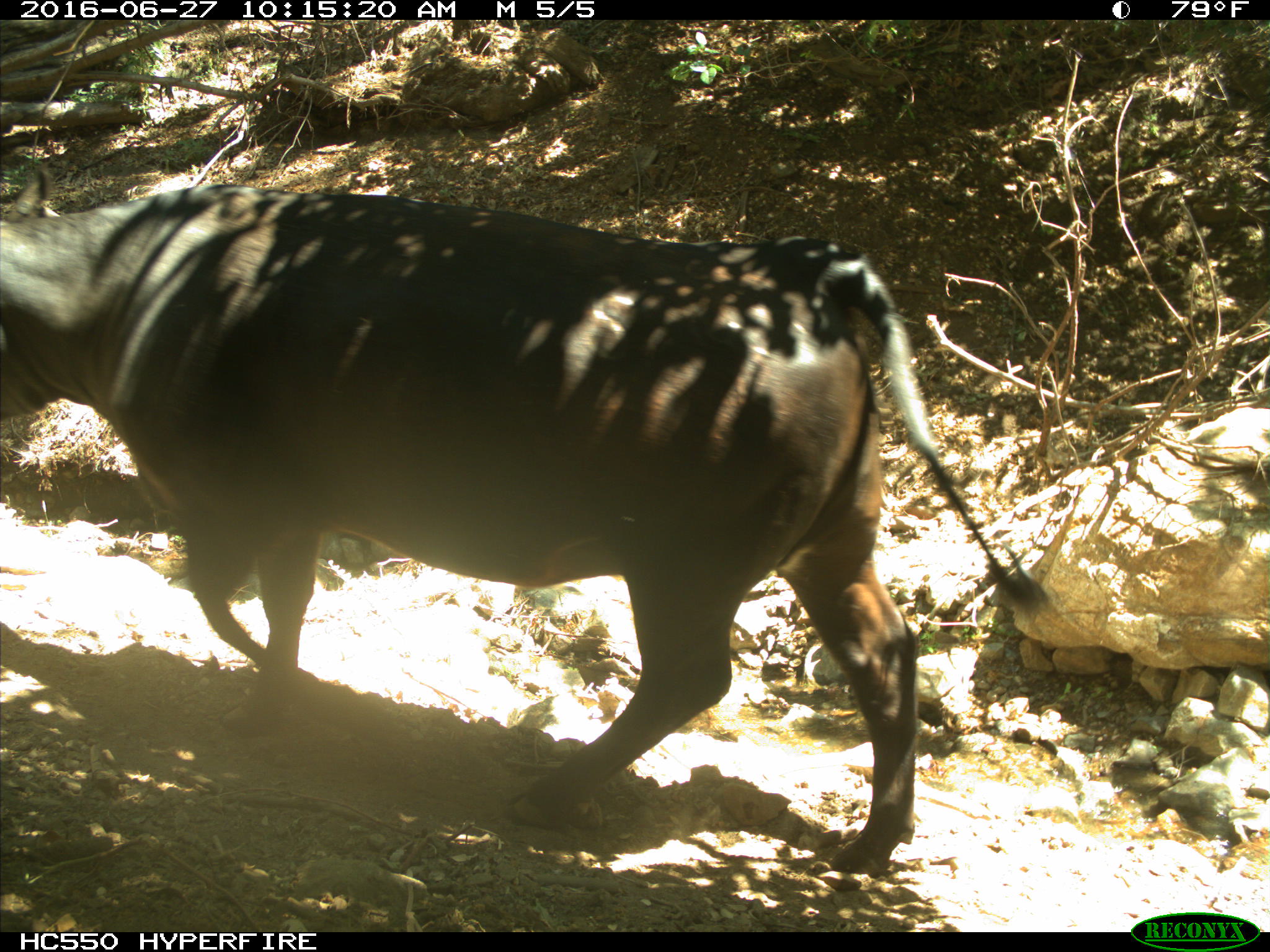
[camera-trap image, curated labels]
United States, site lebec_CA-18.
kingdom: Animalia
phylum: Chordata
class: Mammalia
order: Artiodactyla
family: Bovidae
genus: Bos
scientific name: Bos taurus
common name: domestic cow